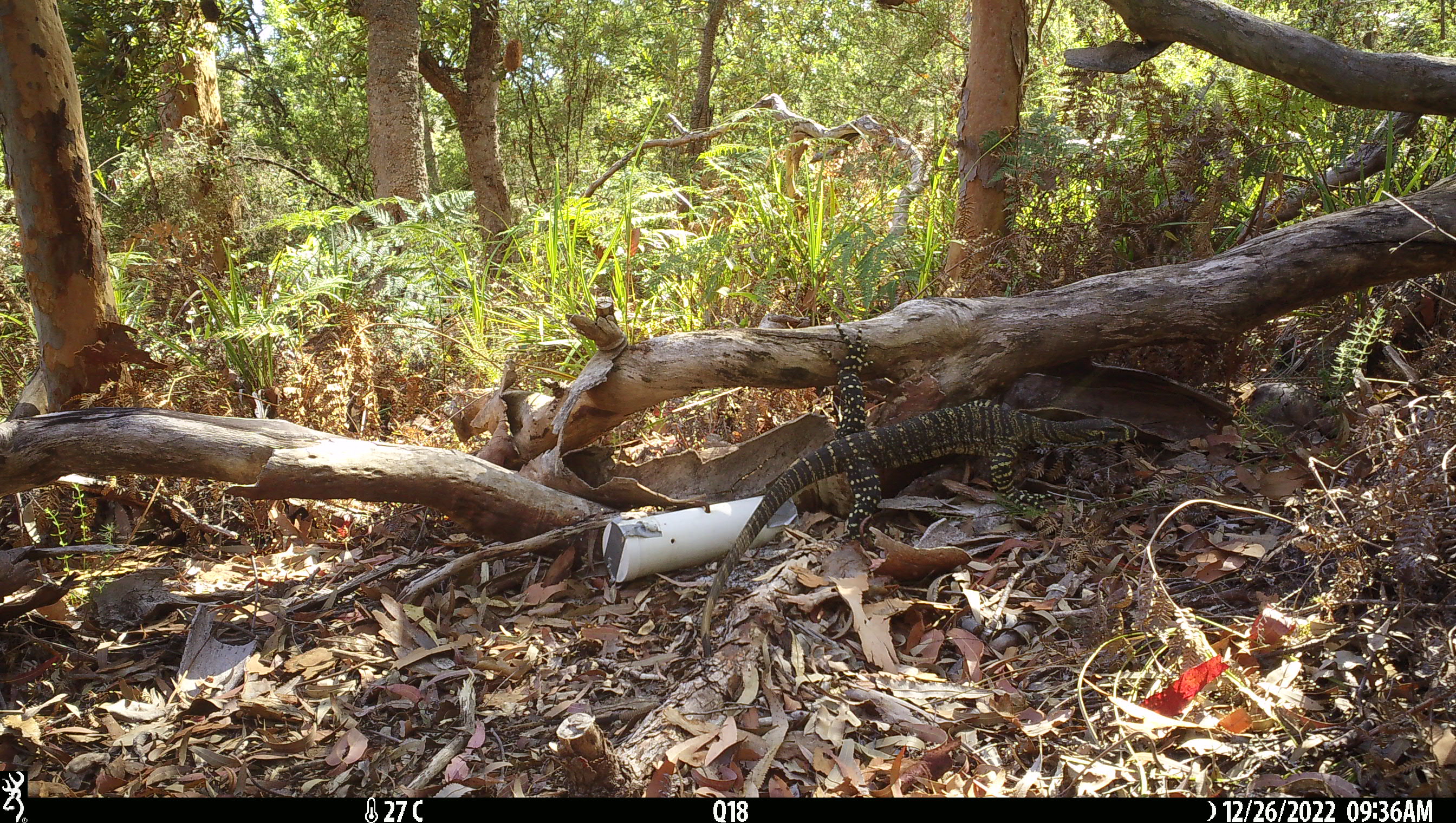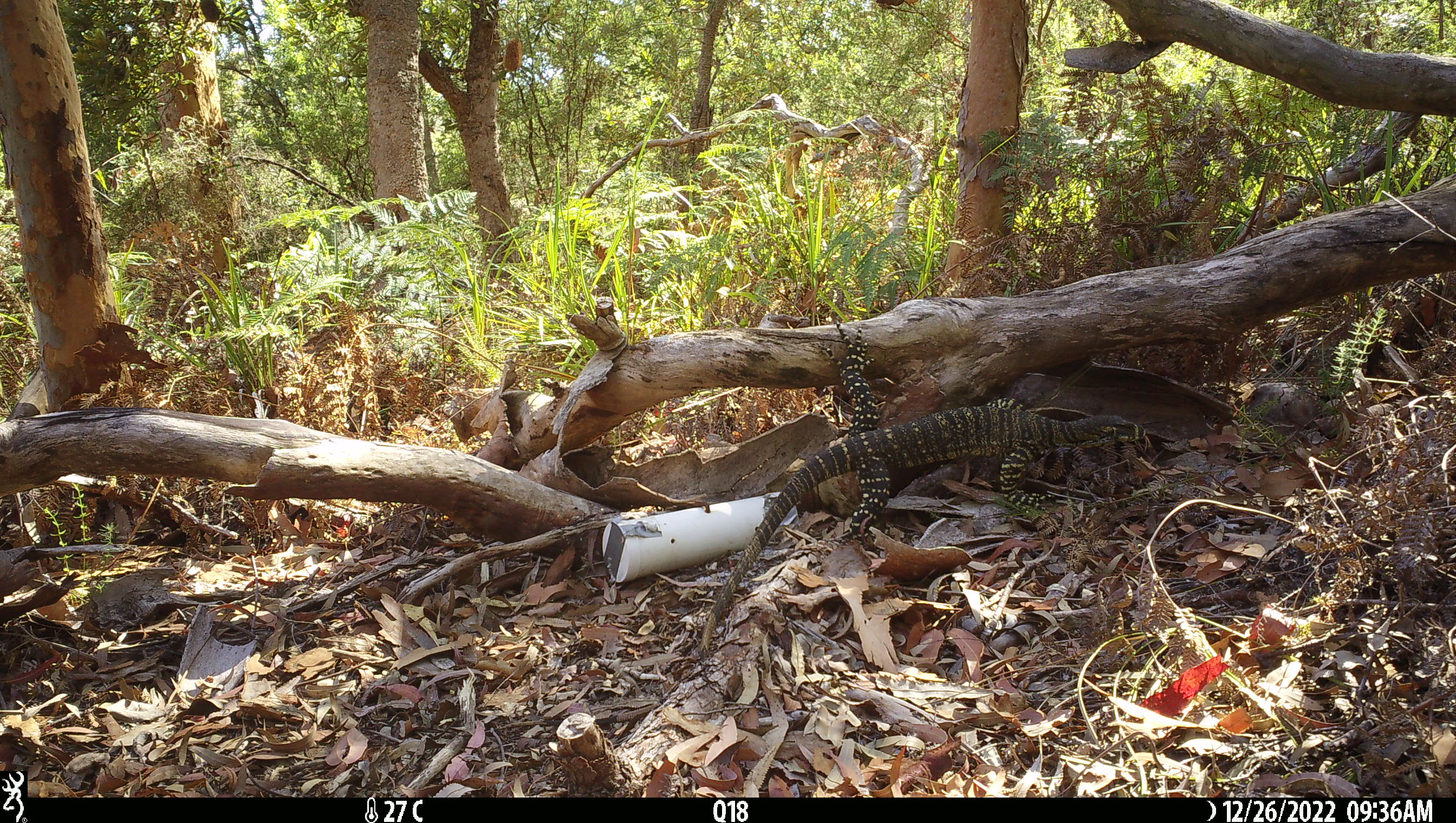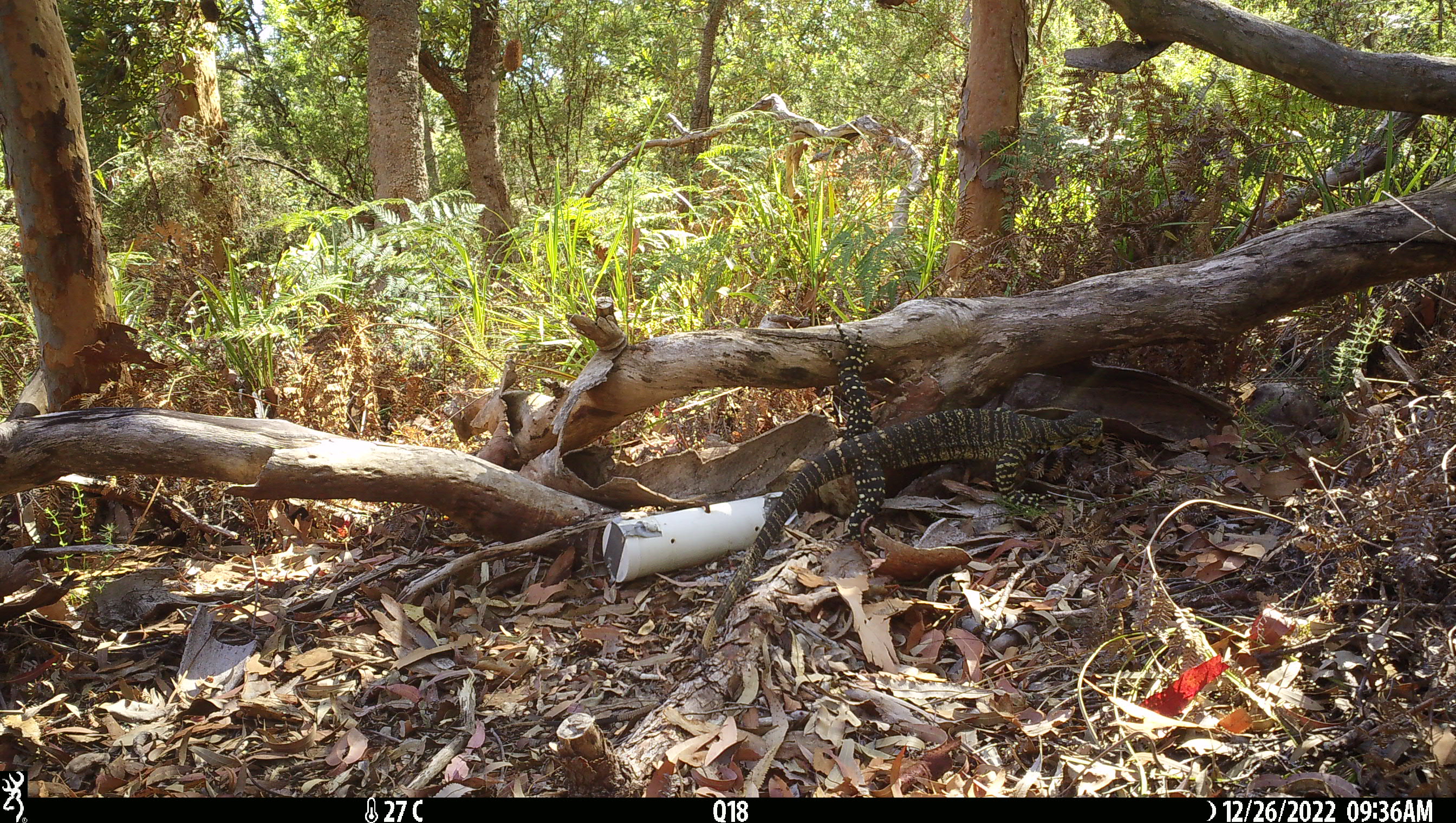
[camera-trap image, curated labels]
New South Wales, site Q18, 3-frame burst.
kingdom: Animalia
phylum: Chordata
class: Reptilia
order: Squamata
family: Varanidae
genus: Varanus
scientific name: Varanus varius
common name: lace monitor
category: goanna